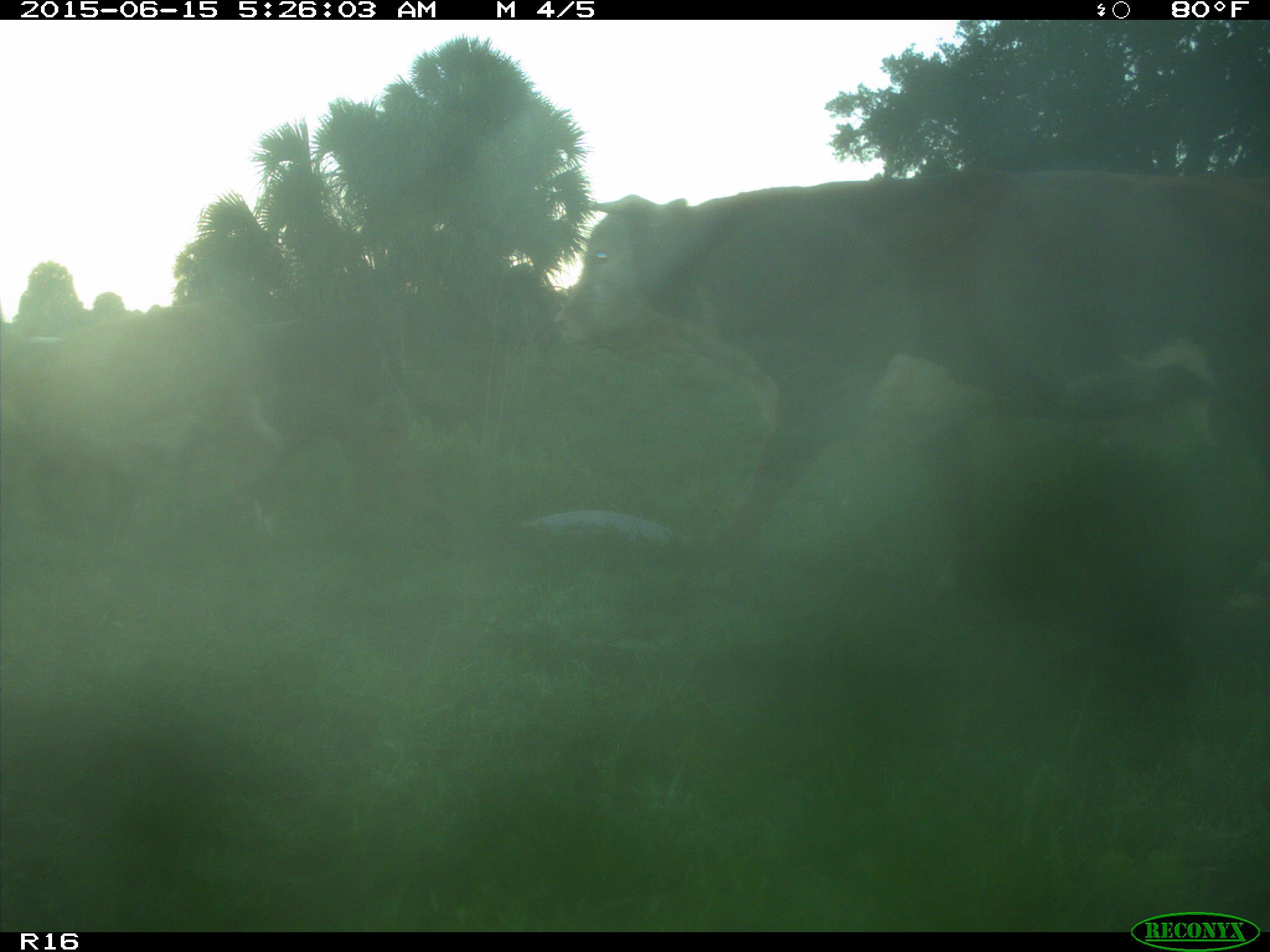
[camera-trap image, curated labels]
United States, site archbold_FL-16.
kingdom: Animalia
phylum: Chordata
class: Mammalia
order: Artiodactyla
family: Bovidae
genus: Bos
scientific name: Bos taurus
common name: domestic cow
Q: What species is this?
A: Bos taurus (domestic cow).